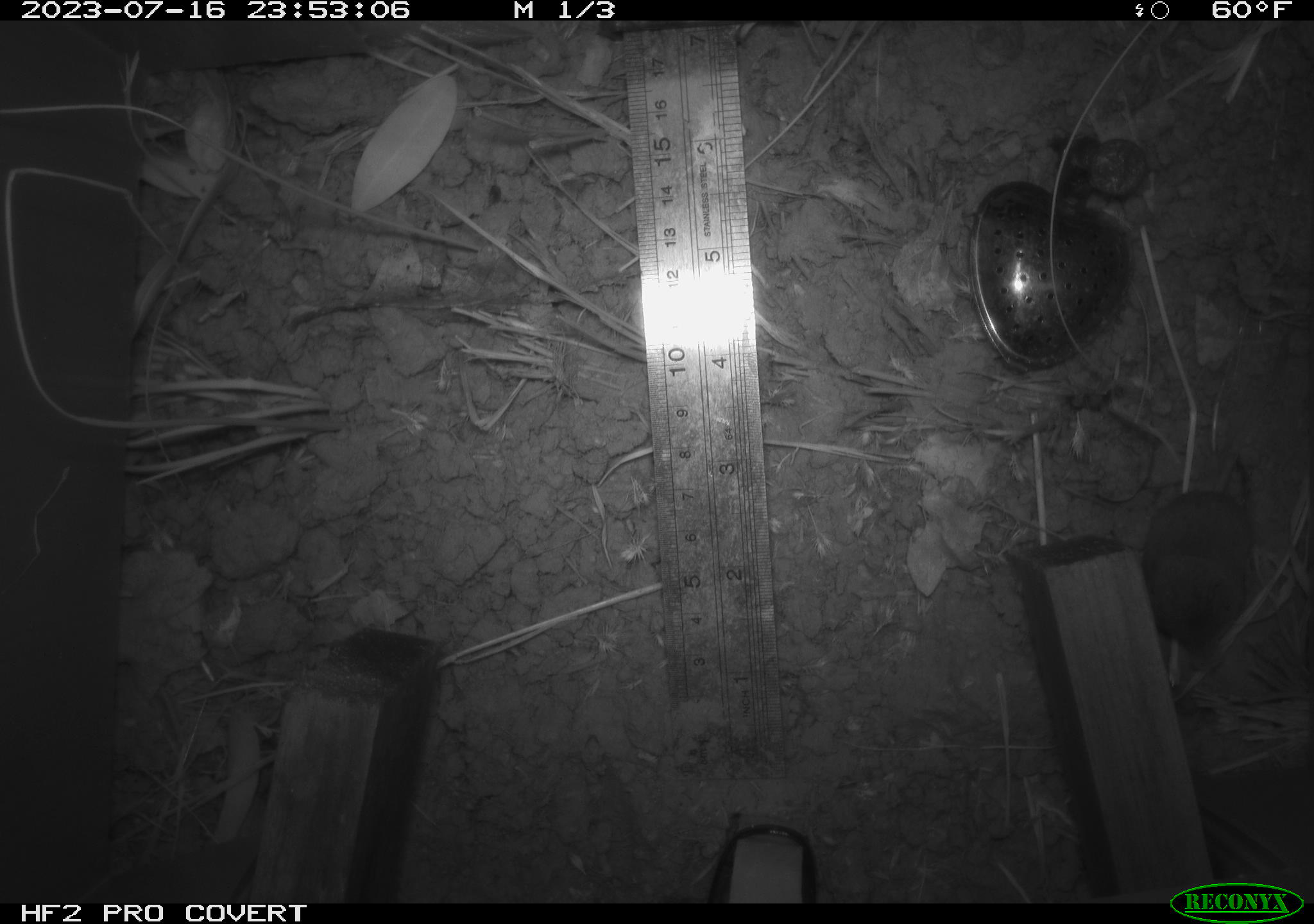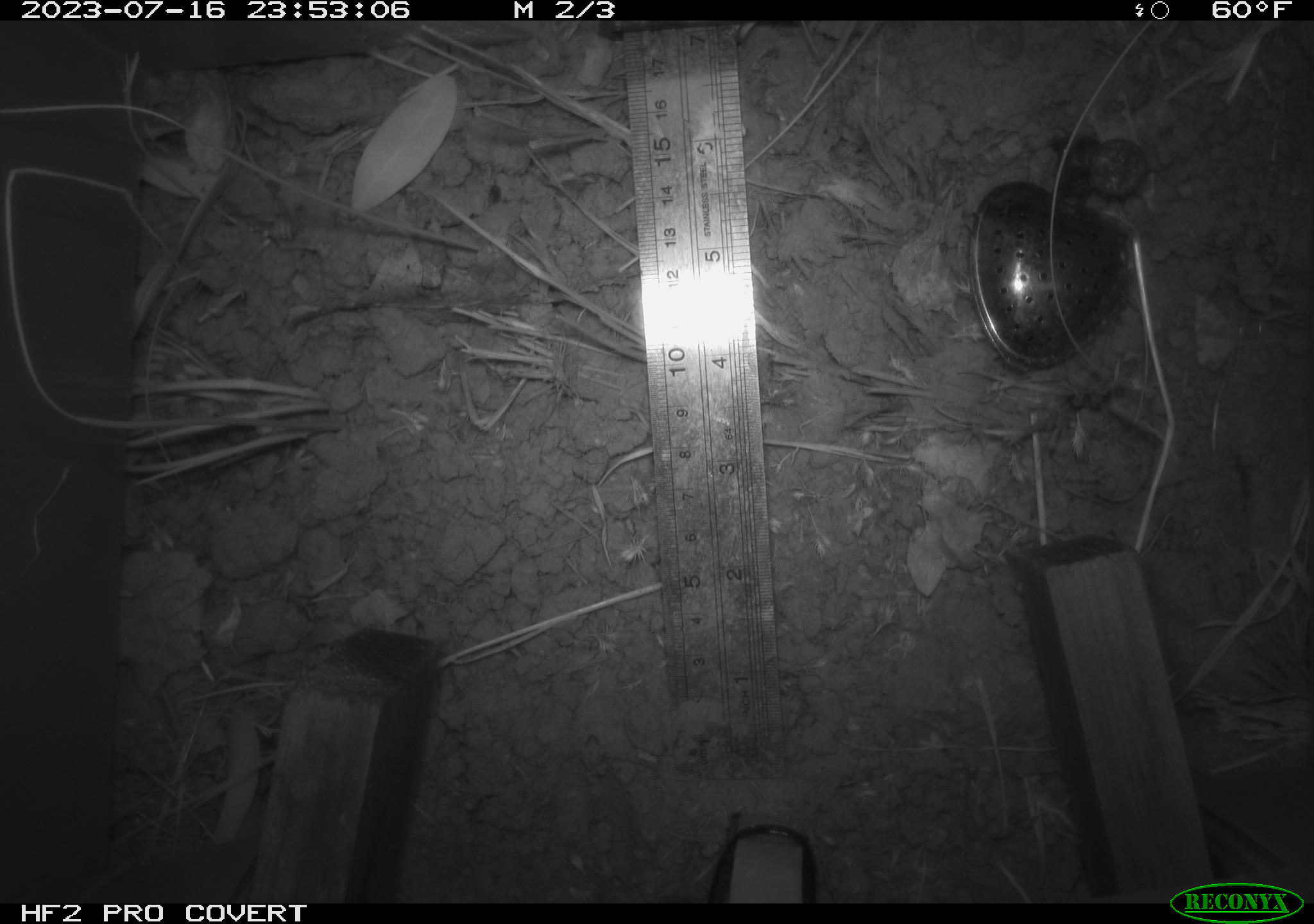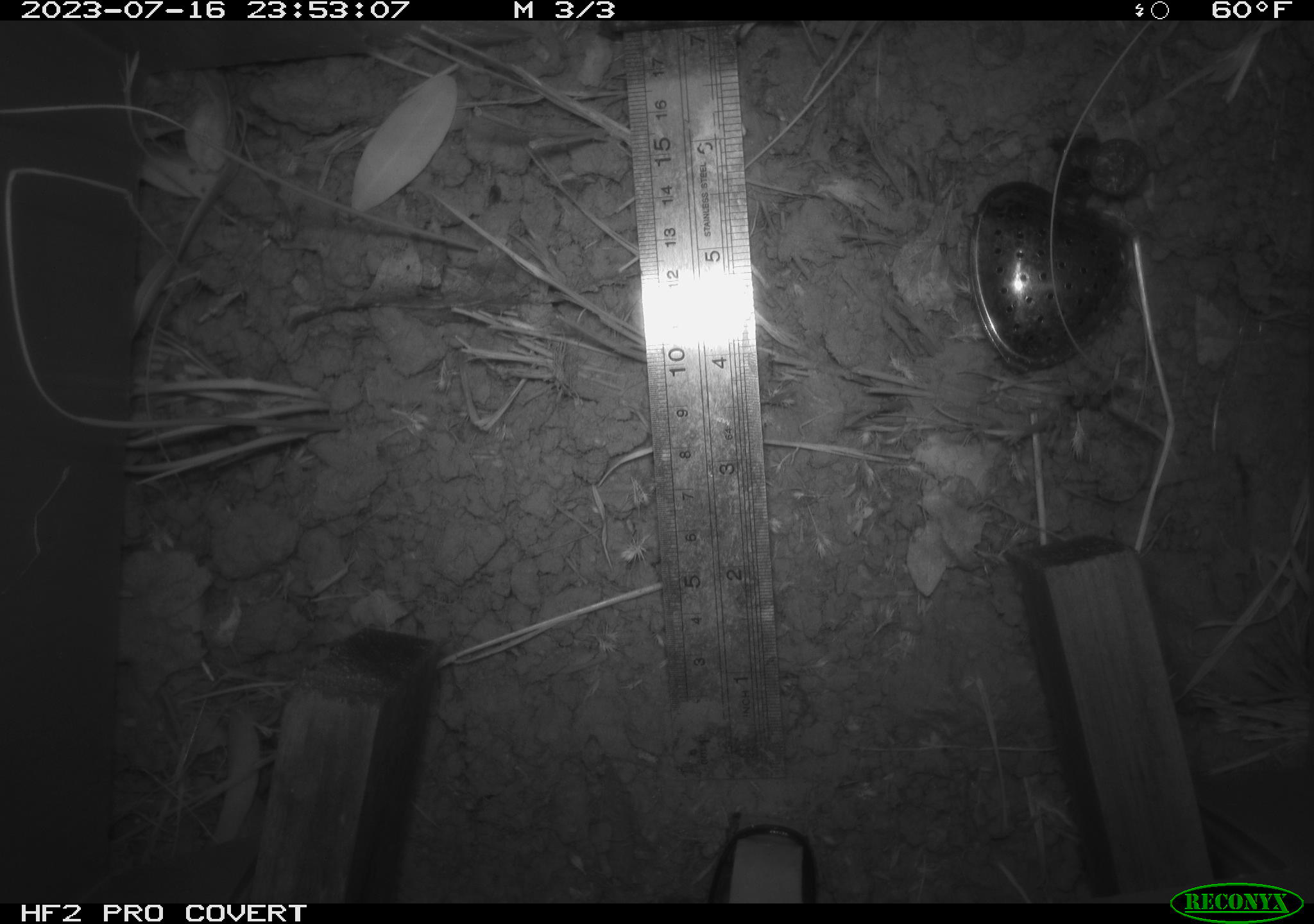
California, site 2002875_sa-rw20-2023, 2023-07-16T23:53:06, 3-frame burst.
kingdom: Animalia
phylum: Chordata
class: Mammalia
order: Rodentia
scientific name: Rodentia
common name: rodent